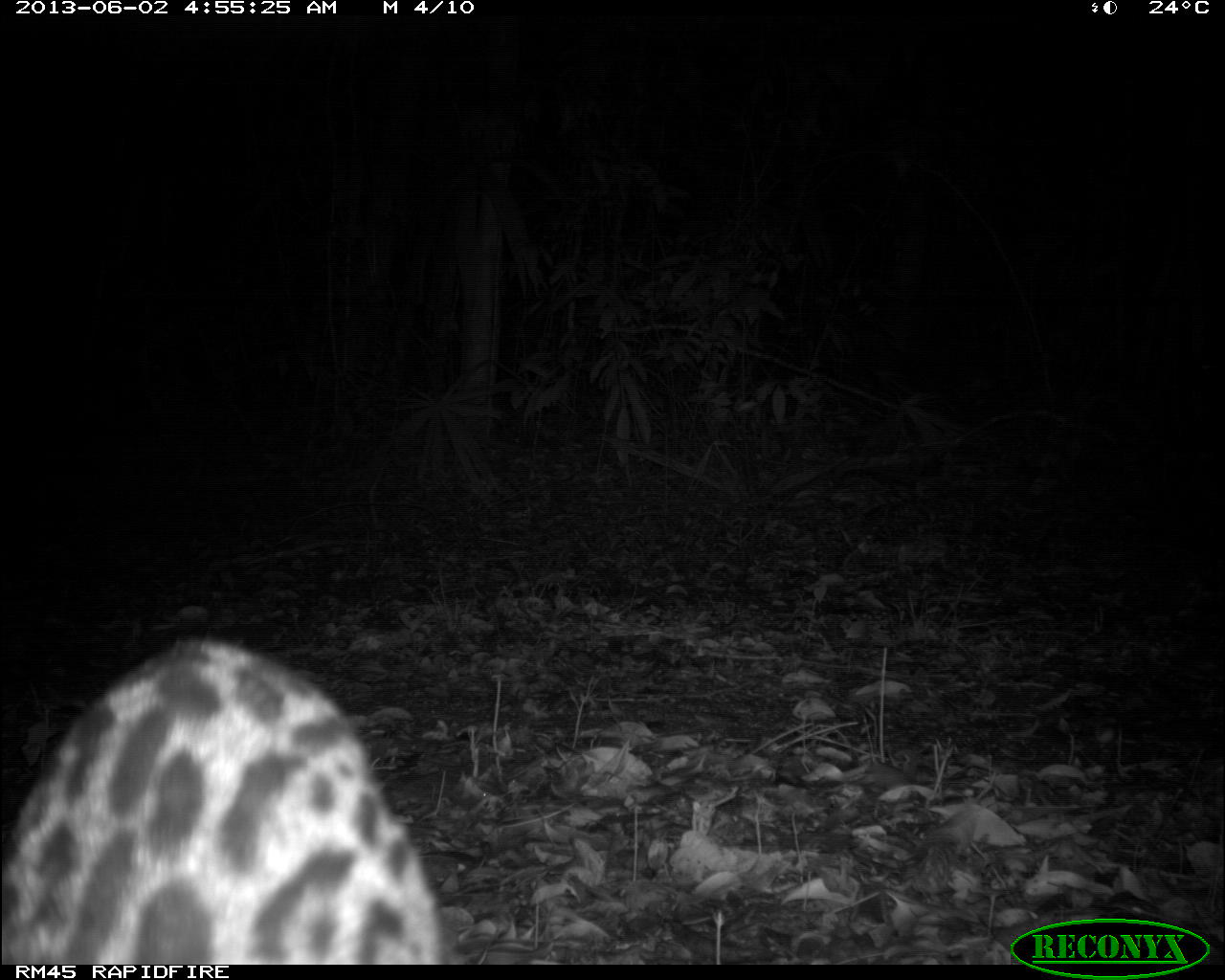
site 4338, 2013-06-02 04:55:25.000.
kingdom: Animalia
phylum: Chordata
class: Mammalia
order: Carnivora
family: Felidae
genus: Leopardus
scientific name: Leopardus pardalis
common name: ocelot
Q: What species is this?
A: Leopardus pardalis (ocelot).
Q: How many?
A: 1.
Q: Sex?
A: Female.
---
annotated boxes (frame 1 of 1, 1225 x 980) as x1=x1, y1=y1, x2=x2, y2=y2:
leopardus pardalis: x1=0, y1=635, x2=444, y2=965